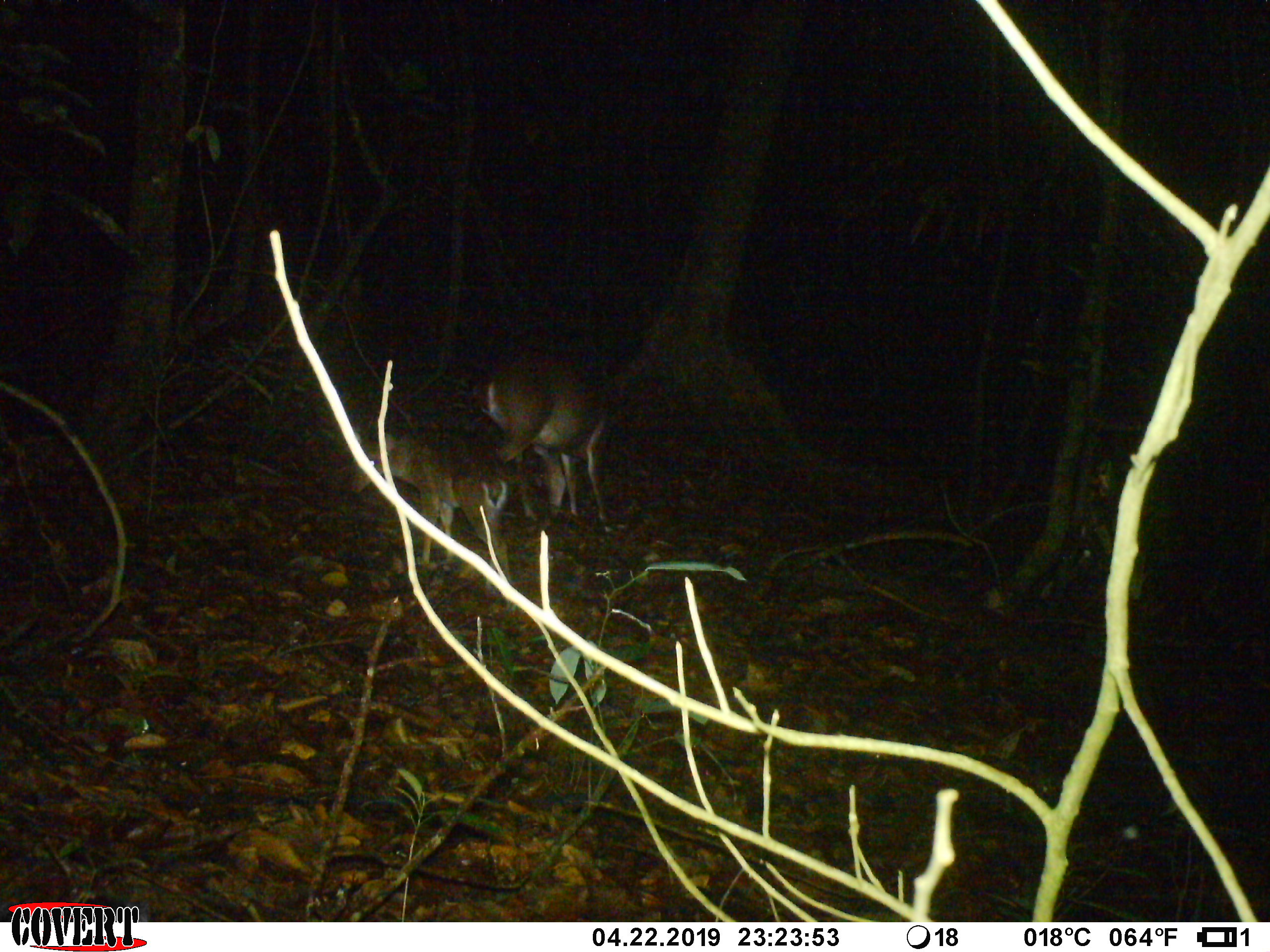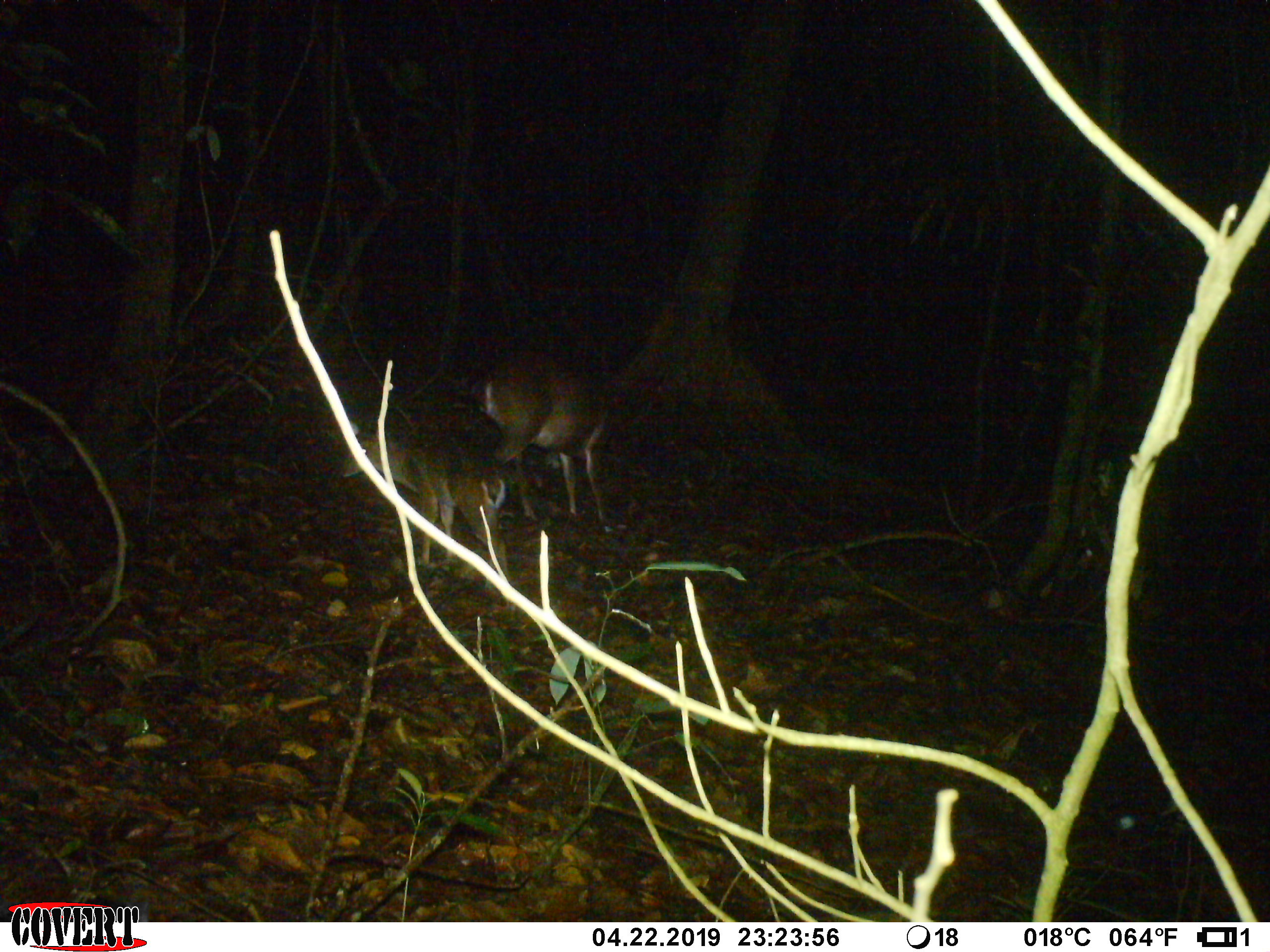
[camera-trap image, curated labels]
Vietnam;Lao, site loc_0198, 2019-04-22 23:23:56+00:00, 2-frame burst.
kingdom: Animalia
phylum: Chordata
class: Mammalia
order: Artiodactyla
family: Cervidae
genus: Muntiacus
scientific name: Muntiacus vuquangensis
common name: large-antlered muntjac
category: large antlered muntjac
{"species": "large antlered muntjac (large-antlered muntjac) (Muntiacus vuquangensis)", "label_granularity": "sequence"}